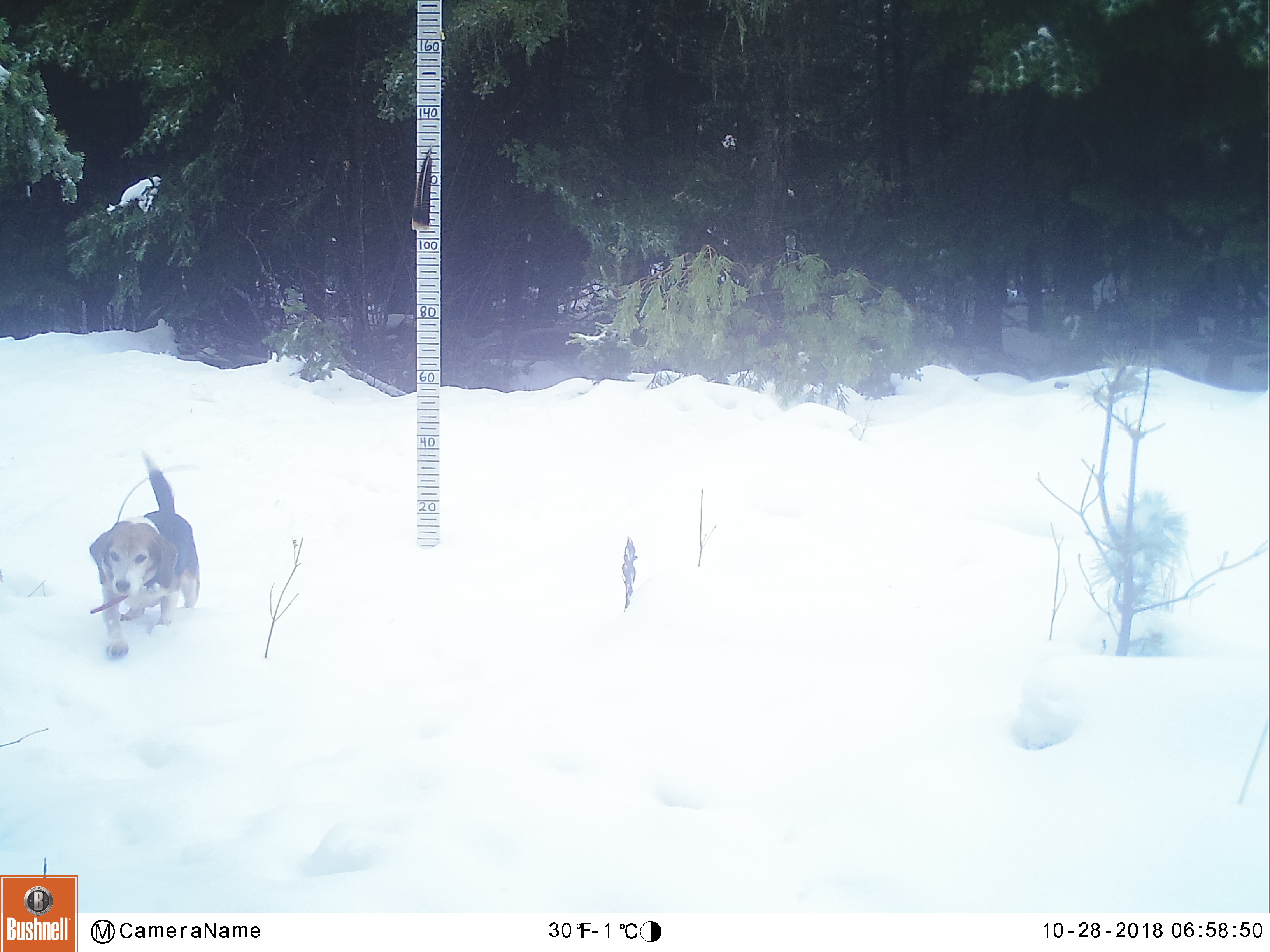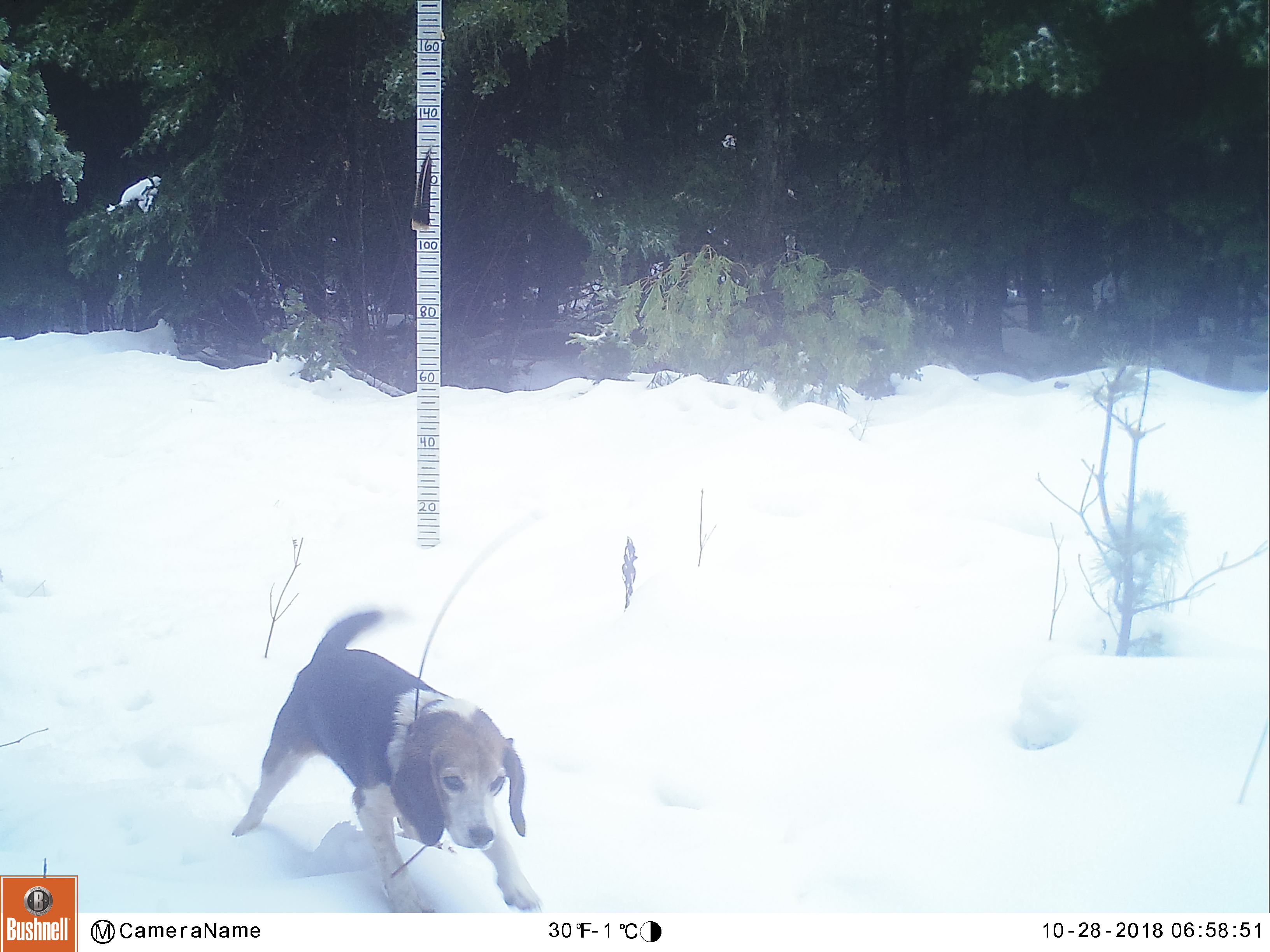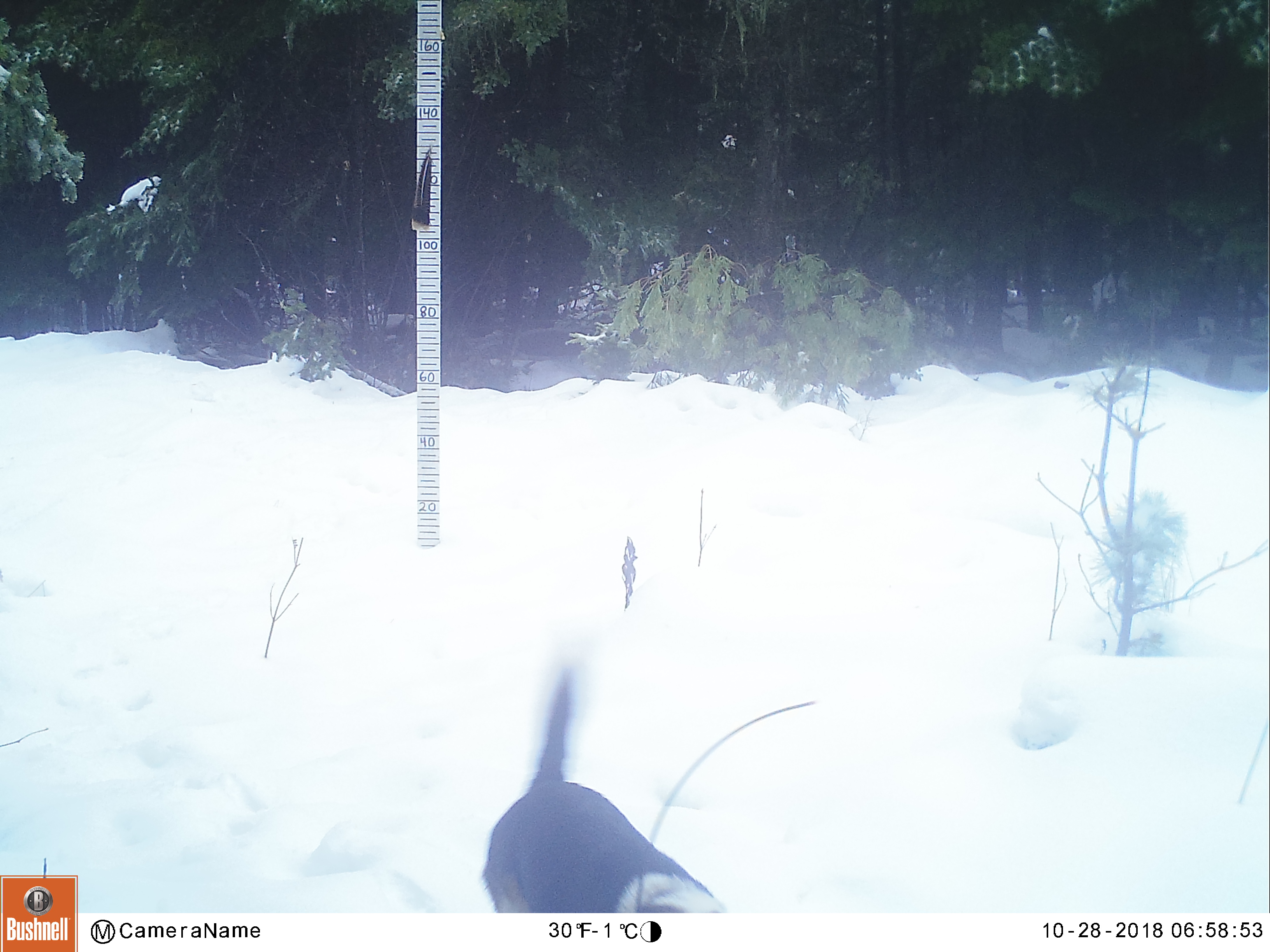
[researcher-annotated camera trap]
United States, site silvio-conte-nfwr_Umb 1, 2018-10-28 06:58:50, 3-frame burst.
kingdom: Animalia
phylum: Chordata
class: Mammalia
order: Carnivora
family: Canidae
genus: Canis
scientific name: Canis familiaris familiaris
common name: domestic dog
Domestic dog (Canis familiaris familiaris).